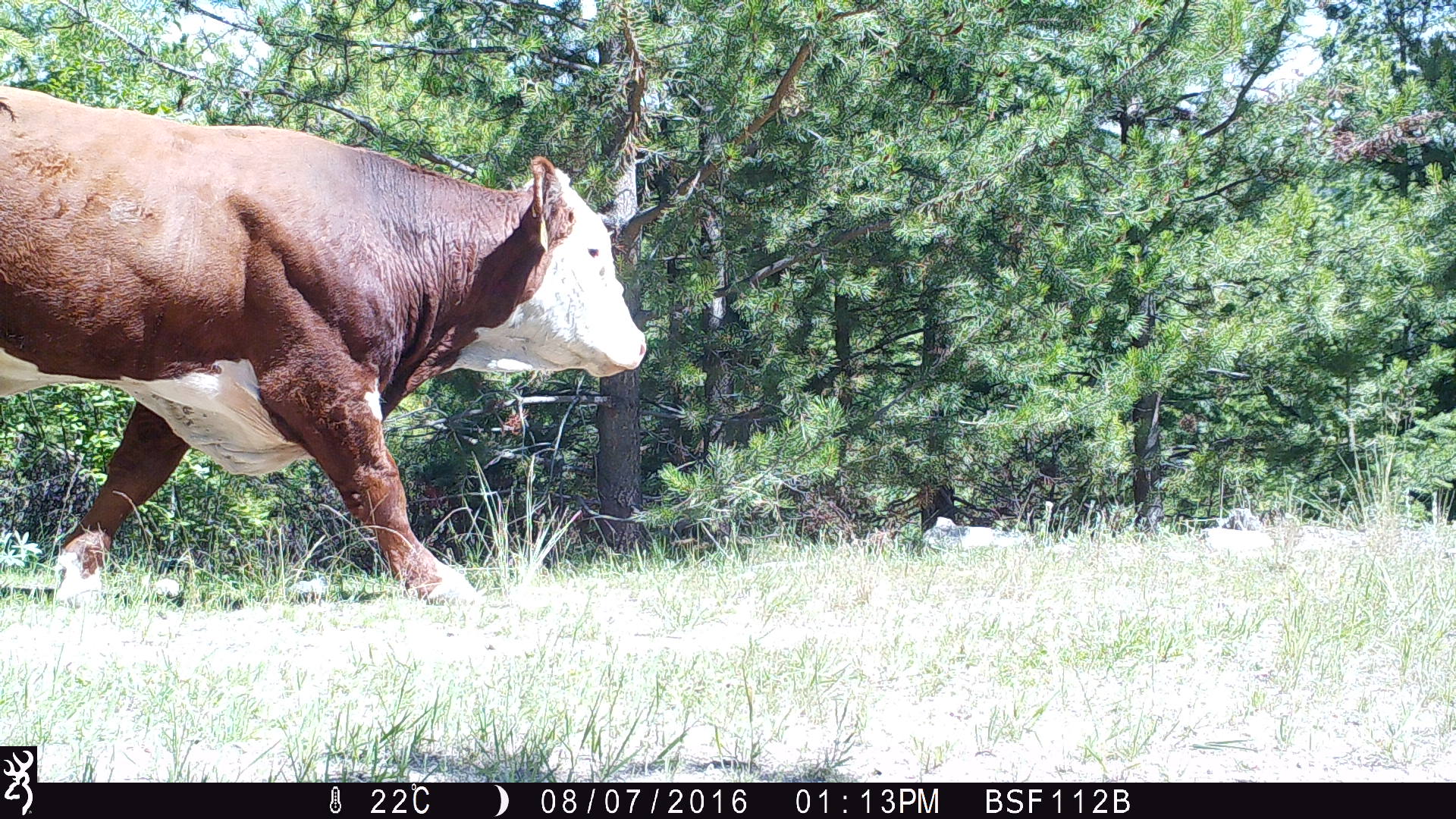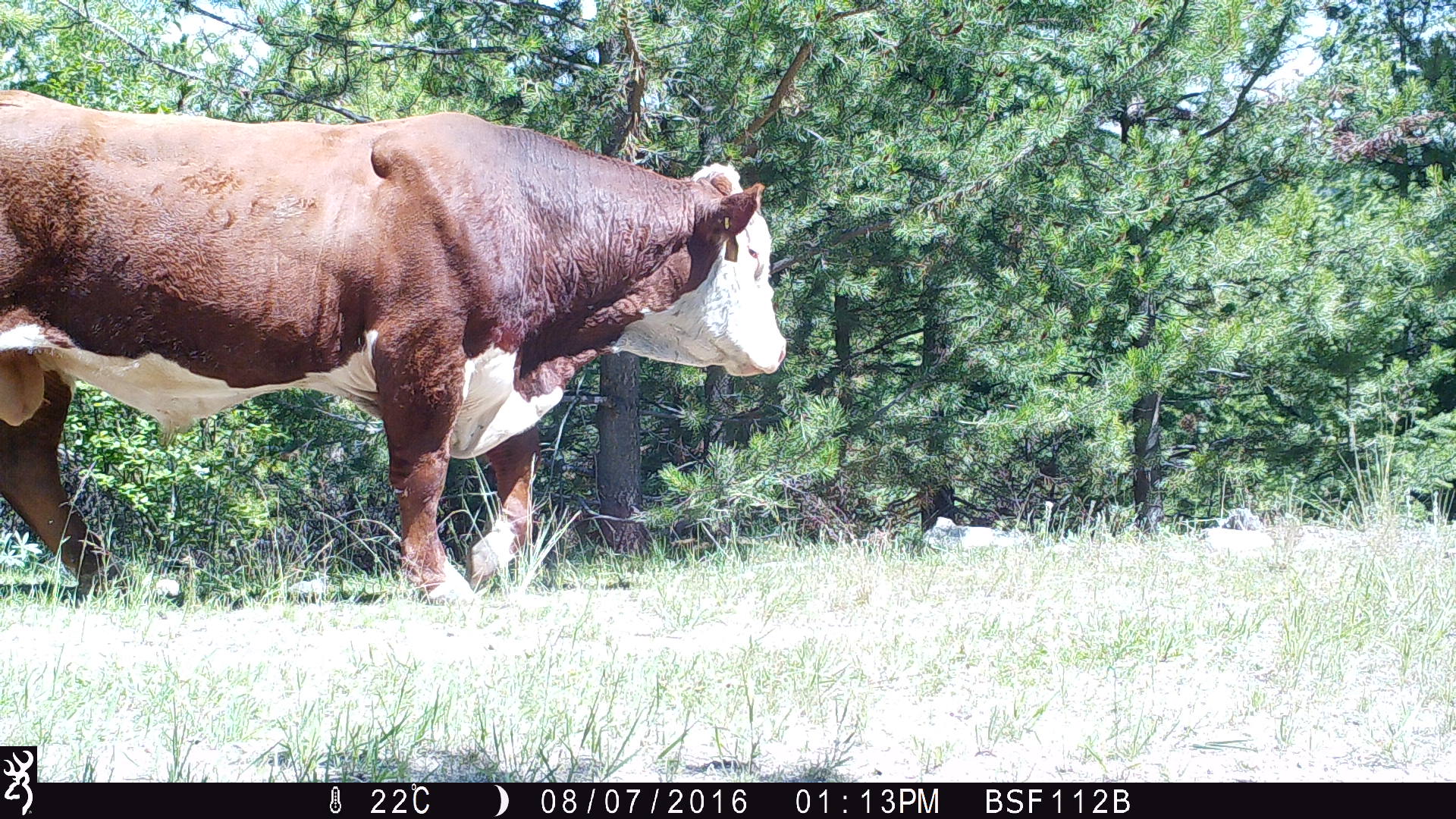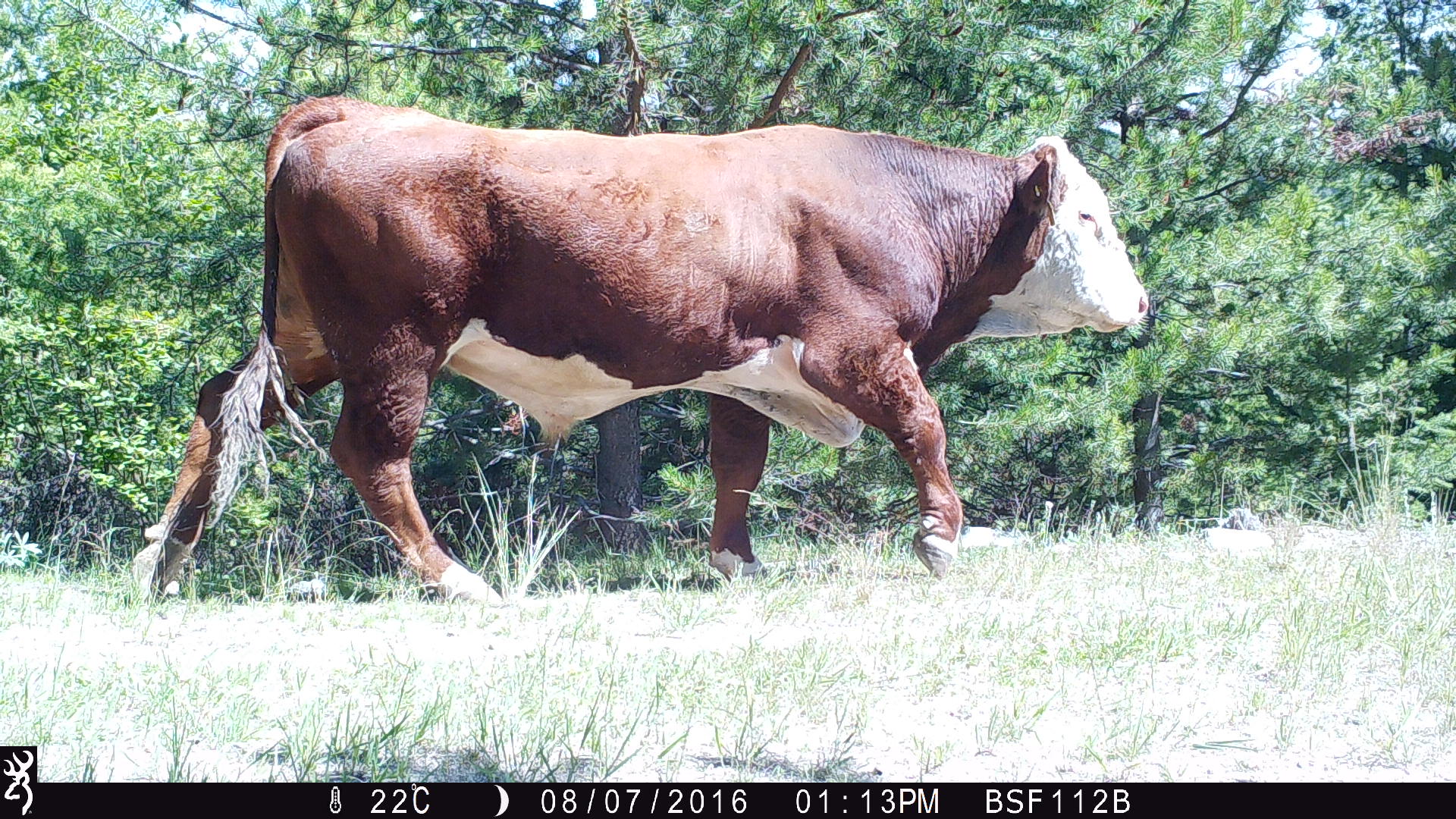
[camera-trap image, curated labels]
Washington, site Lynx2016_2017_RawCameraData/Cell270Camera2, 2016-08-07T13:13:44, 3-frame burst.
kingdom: Animalia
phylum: Chordata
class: Mammalia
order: Artiodactyla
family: Bovidae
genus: Bos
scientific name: Bos taurus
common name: domestic cattle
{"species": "domestic cattle (Bos taurus)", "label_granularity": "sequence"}